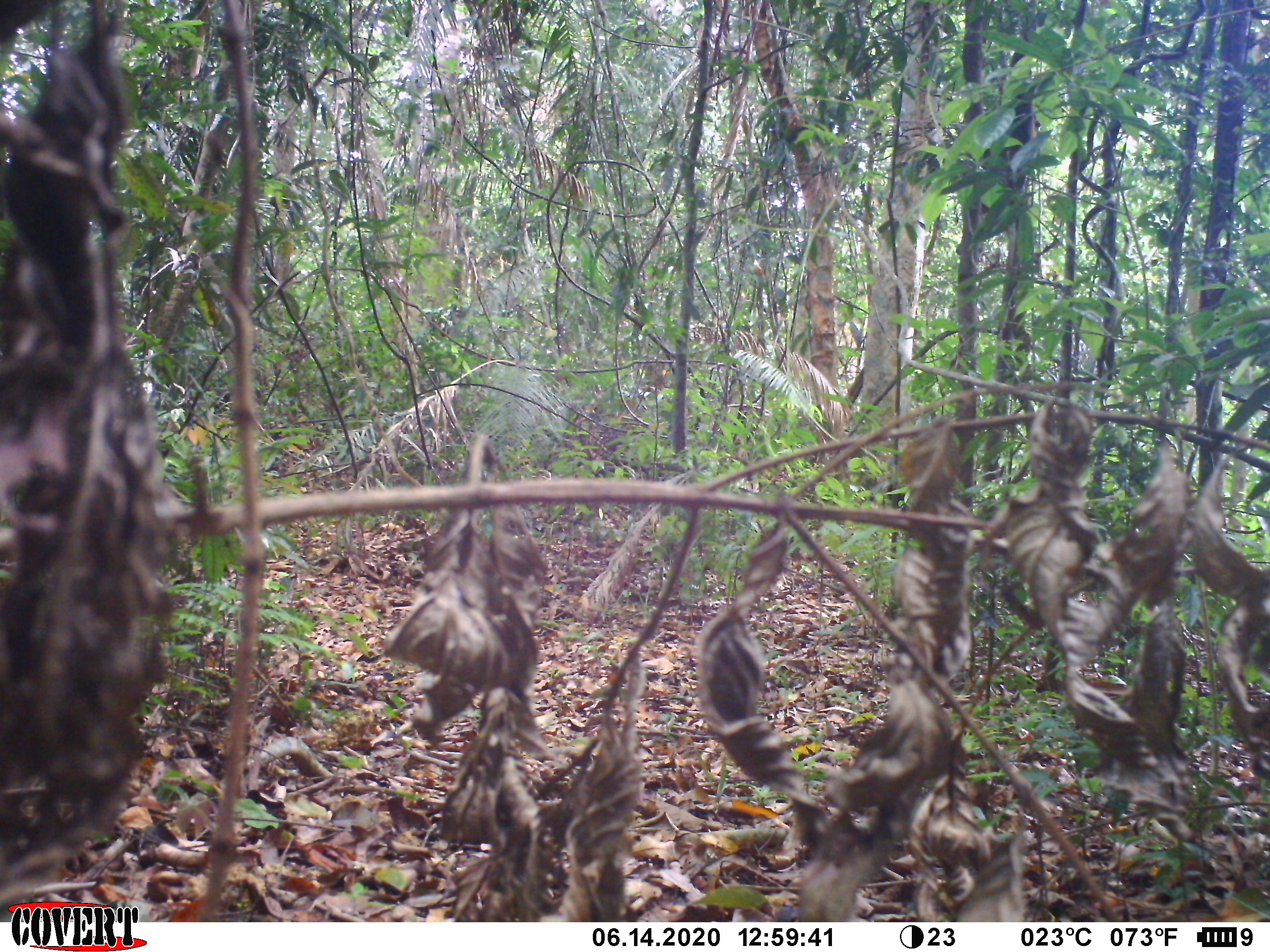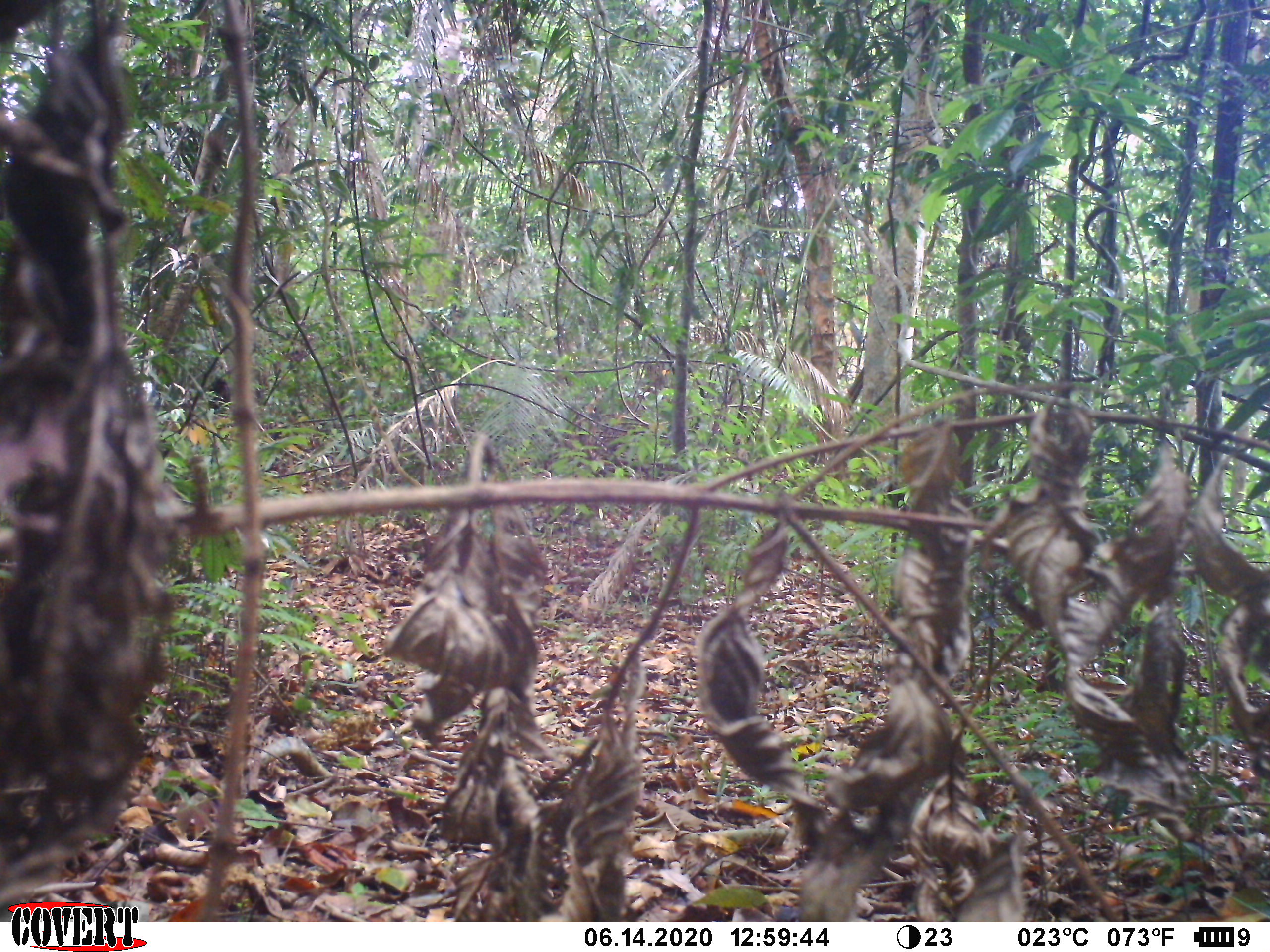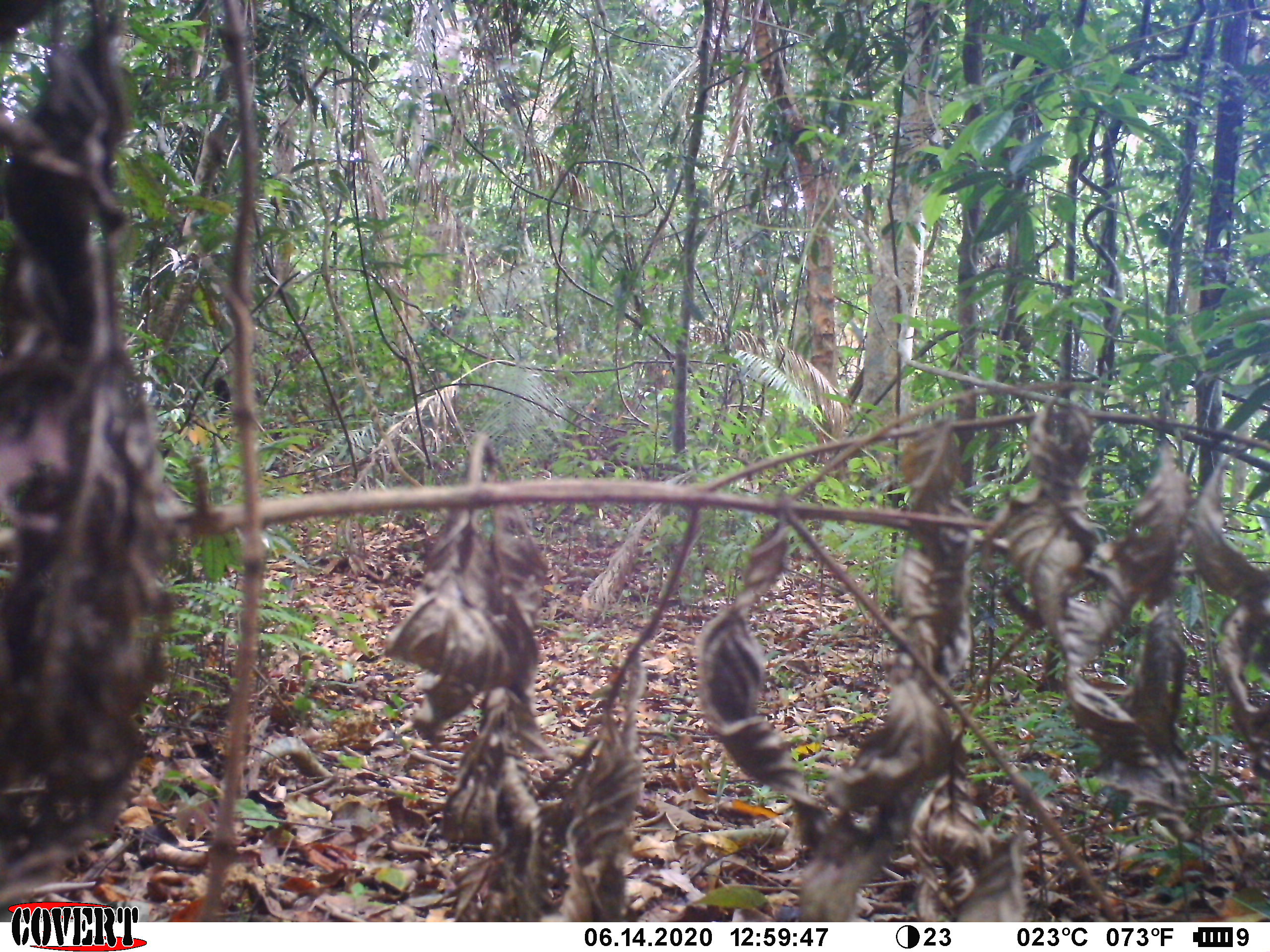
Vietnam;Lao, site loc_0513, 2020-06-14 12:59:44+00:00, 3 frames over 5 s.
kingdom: Animalia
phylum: Chordata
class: Mammalia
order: Primates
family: Cercopithecidae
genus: Macaca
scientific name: Macaca arctoides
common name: stump-tailed macaque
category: stump tailed macaque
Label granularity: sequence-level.